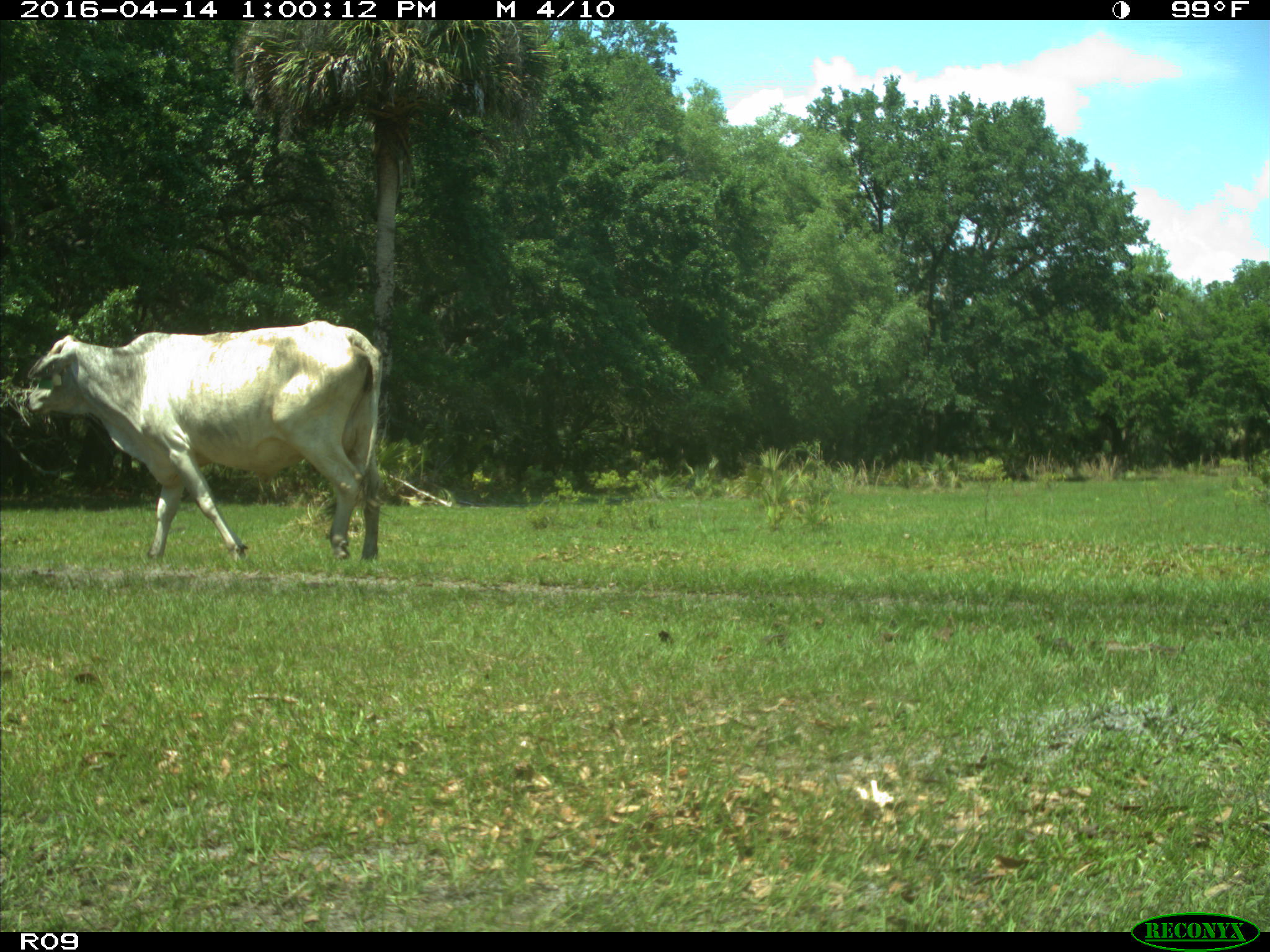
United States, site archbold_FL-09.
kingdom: Animalia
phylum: Chordata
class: Mammalia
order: Artiodactyla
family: Bovidae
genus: Bos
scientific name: Bos taurus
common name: domestic cow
Bos taurus (domestic cow).